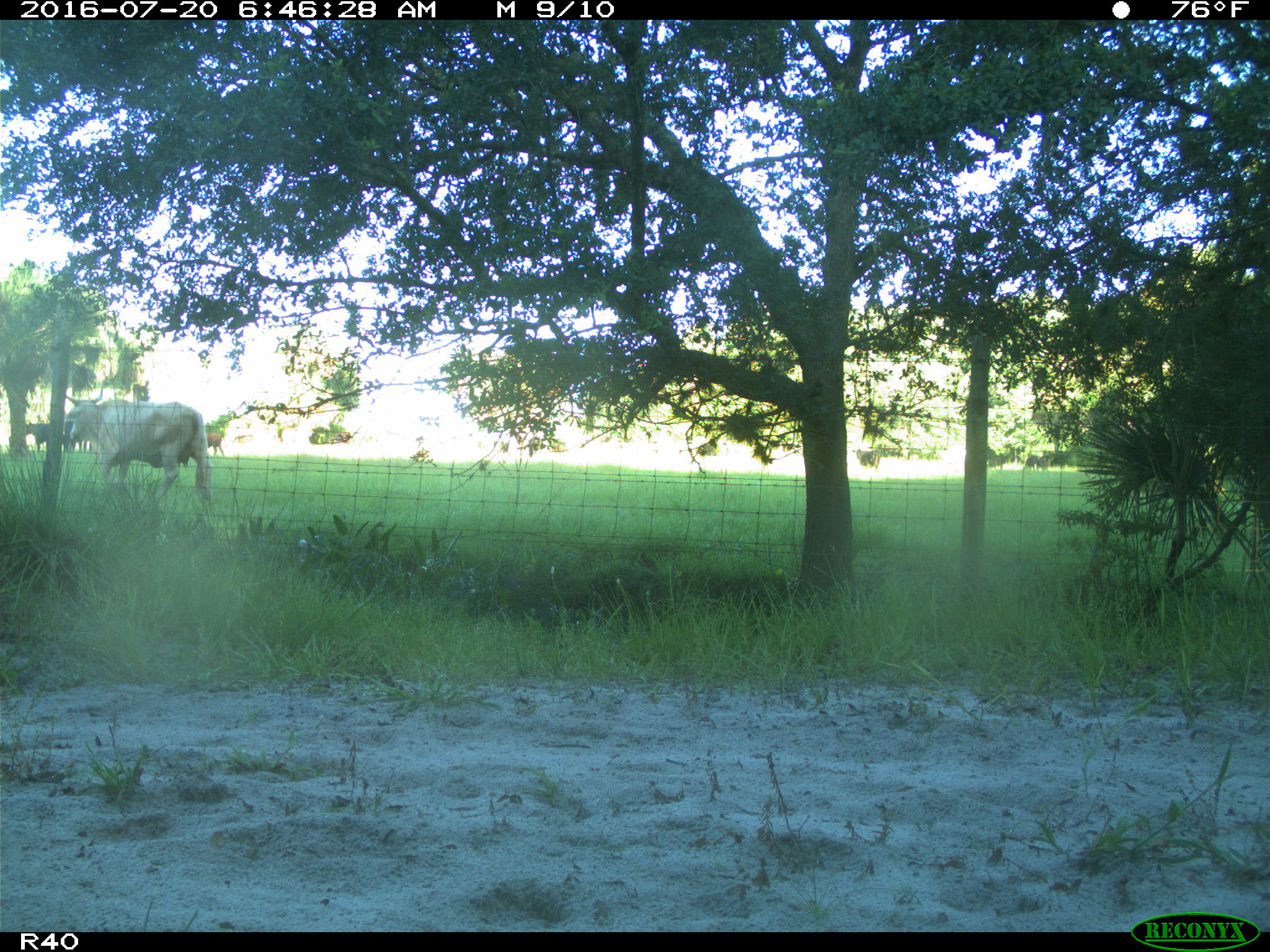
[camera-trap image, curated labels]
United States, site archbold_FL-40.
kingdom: Animalia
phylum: Chordata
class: Mammalia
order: Artiodactyla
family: Bovidae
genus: Bos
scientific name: Bos taurus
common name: domestic cow